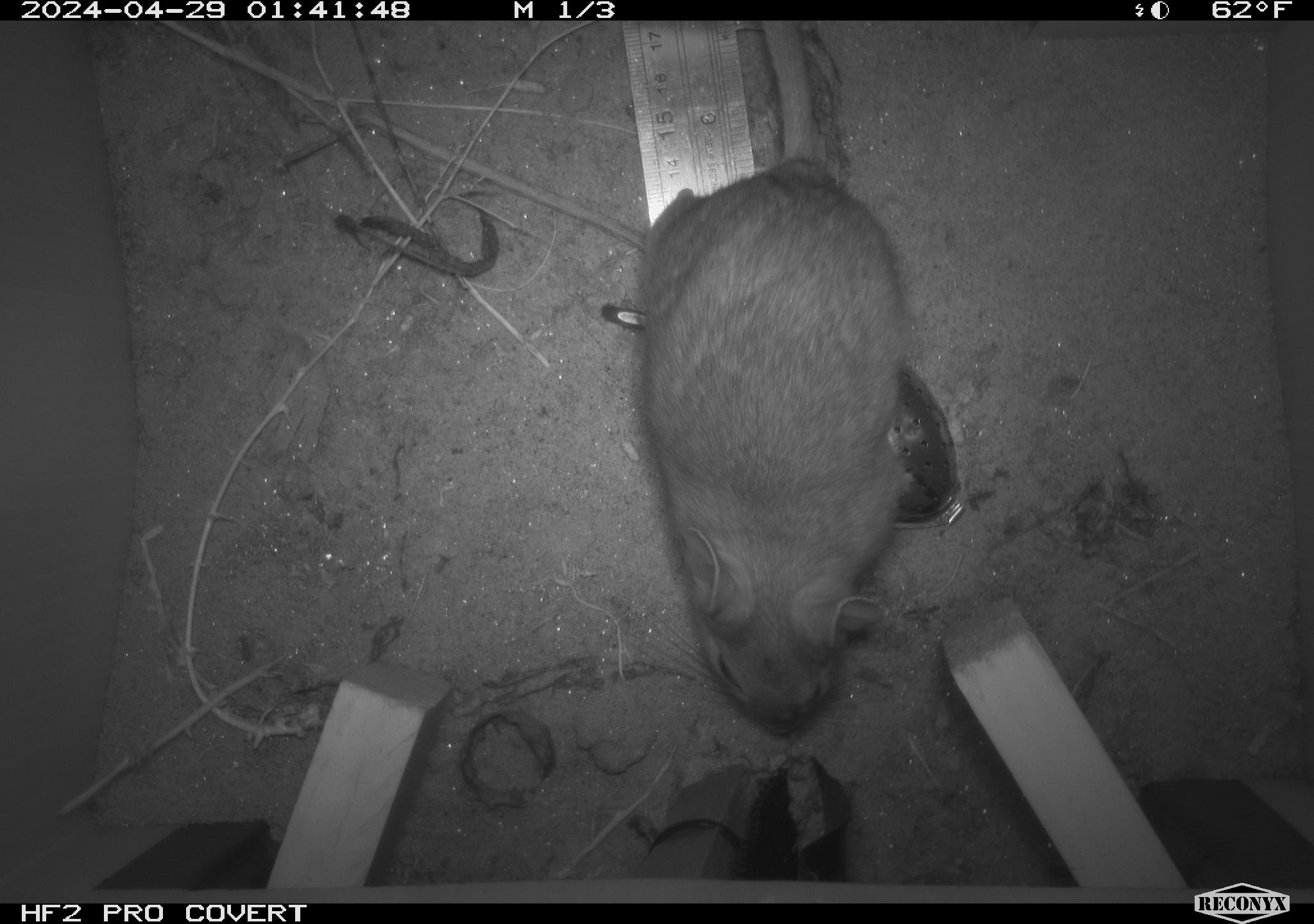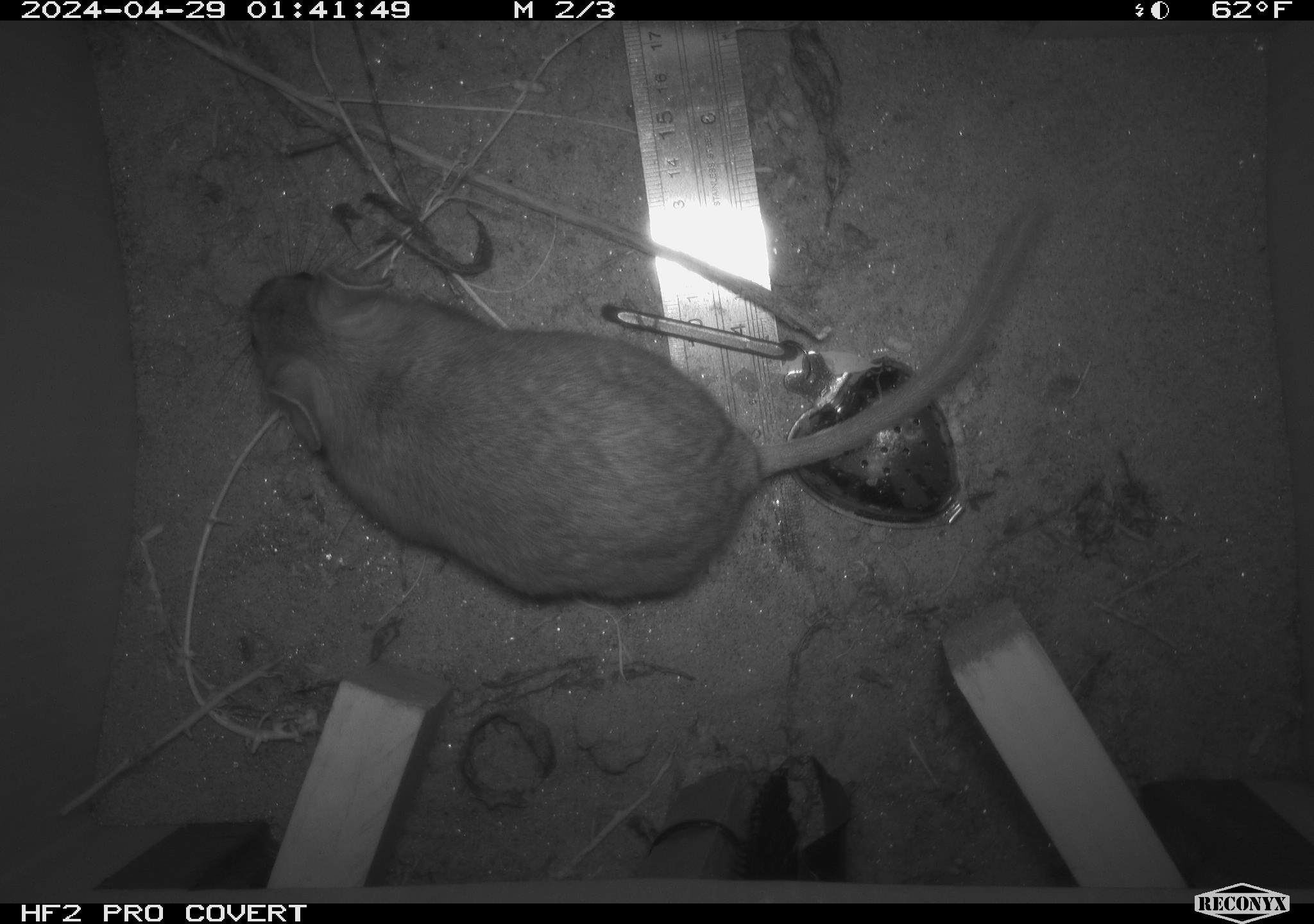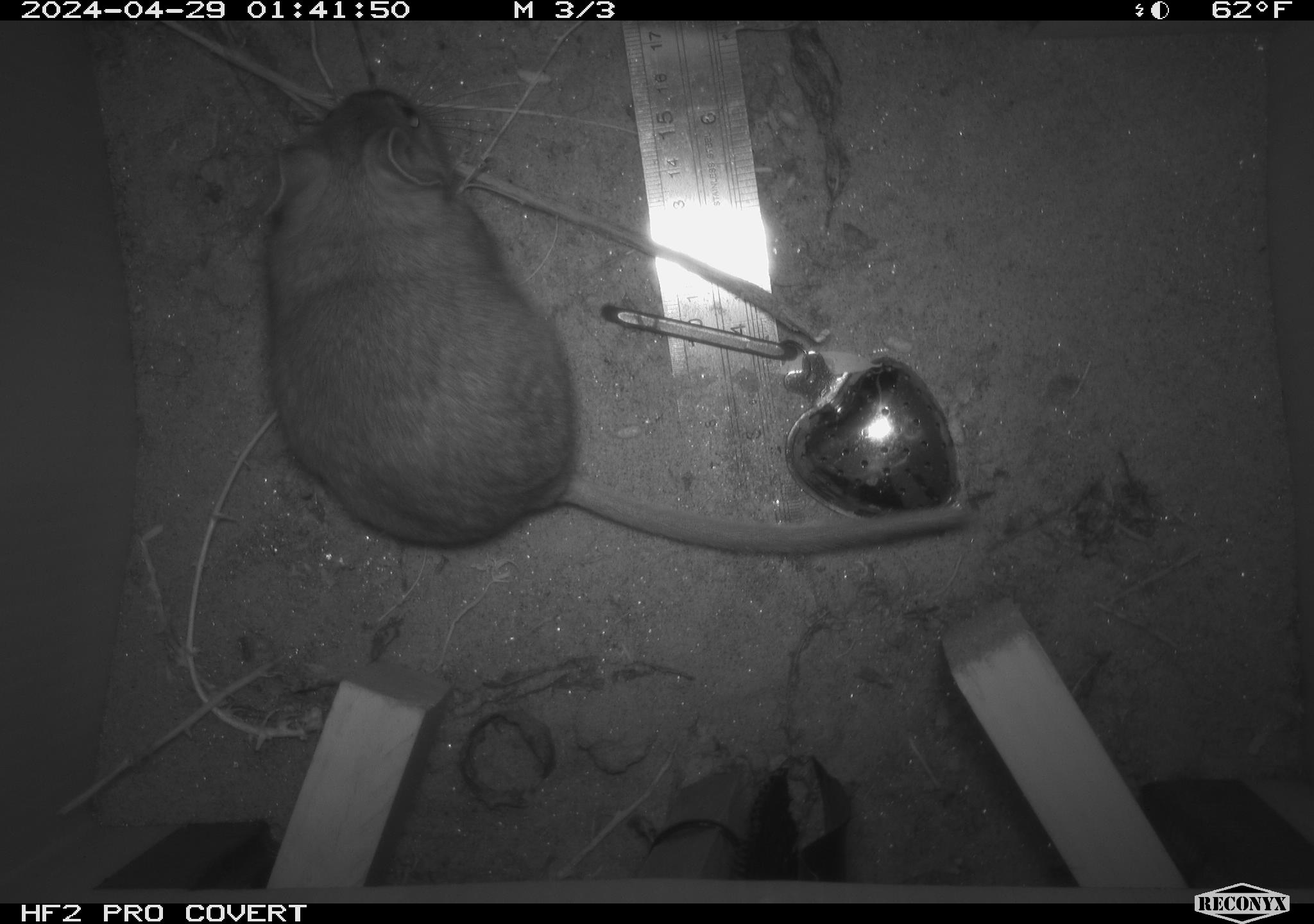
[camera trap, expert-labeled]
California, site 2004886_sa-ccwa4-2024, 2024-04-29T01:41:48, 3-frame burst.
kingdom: Animalia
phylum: Chordata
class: Mammalia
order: Rodentia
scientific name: Rodentia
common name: woodrat or rat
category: woodrat or rat species